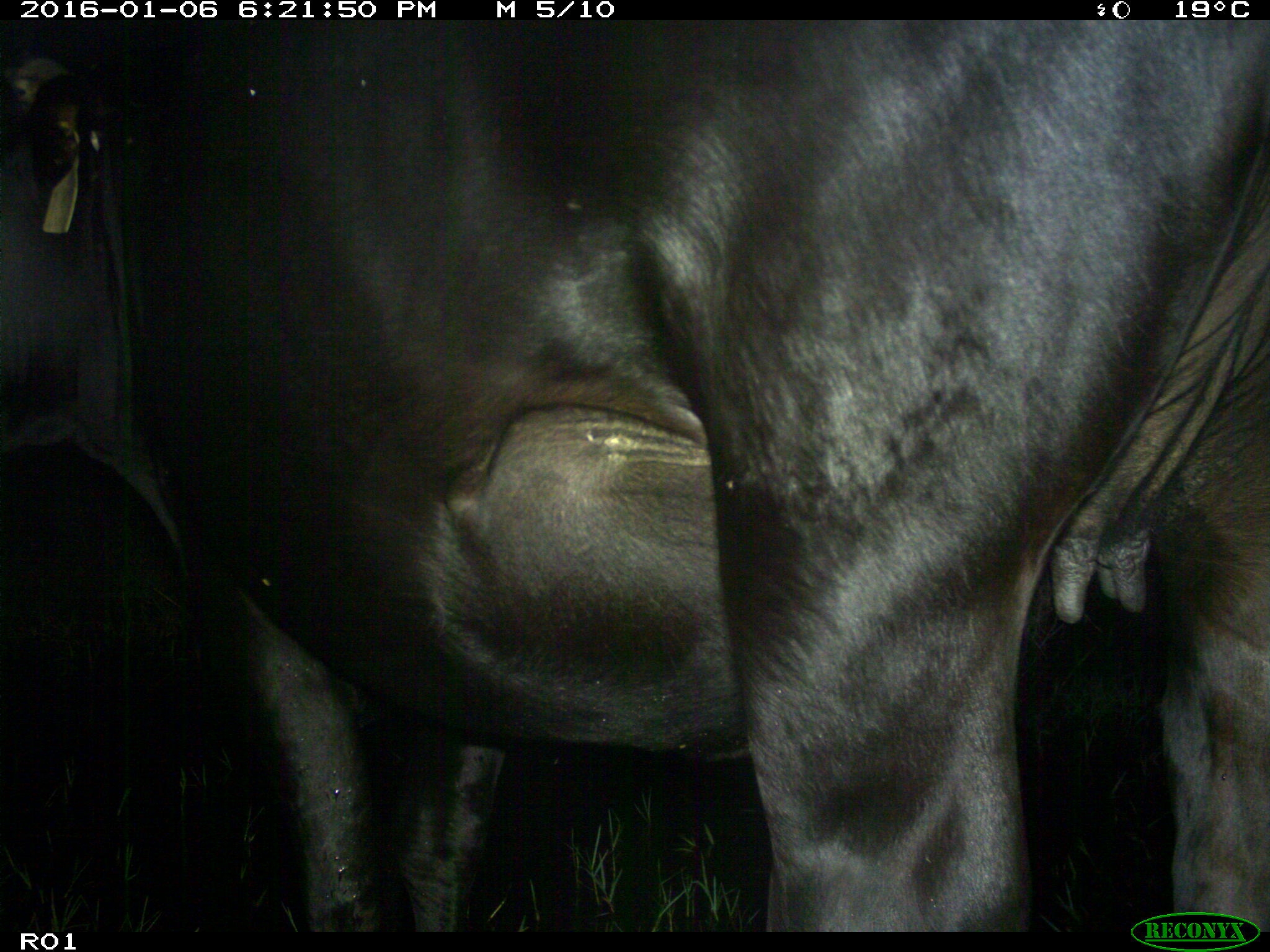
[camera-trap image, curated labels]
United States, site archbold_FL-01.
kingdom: Animalia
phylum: Chordata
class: Mammalia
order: Artiodactyla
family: Bovidae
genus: Bos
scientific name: Bos taurus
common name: domestic cow